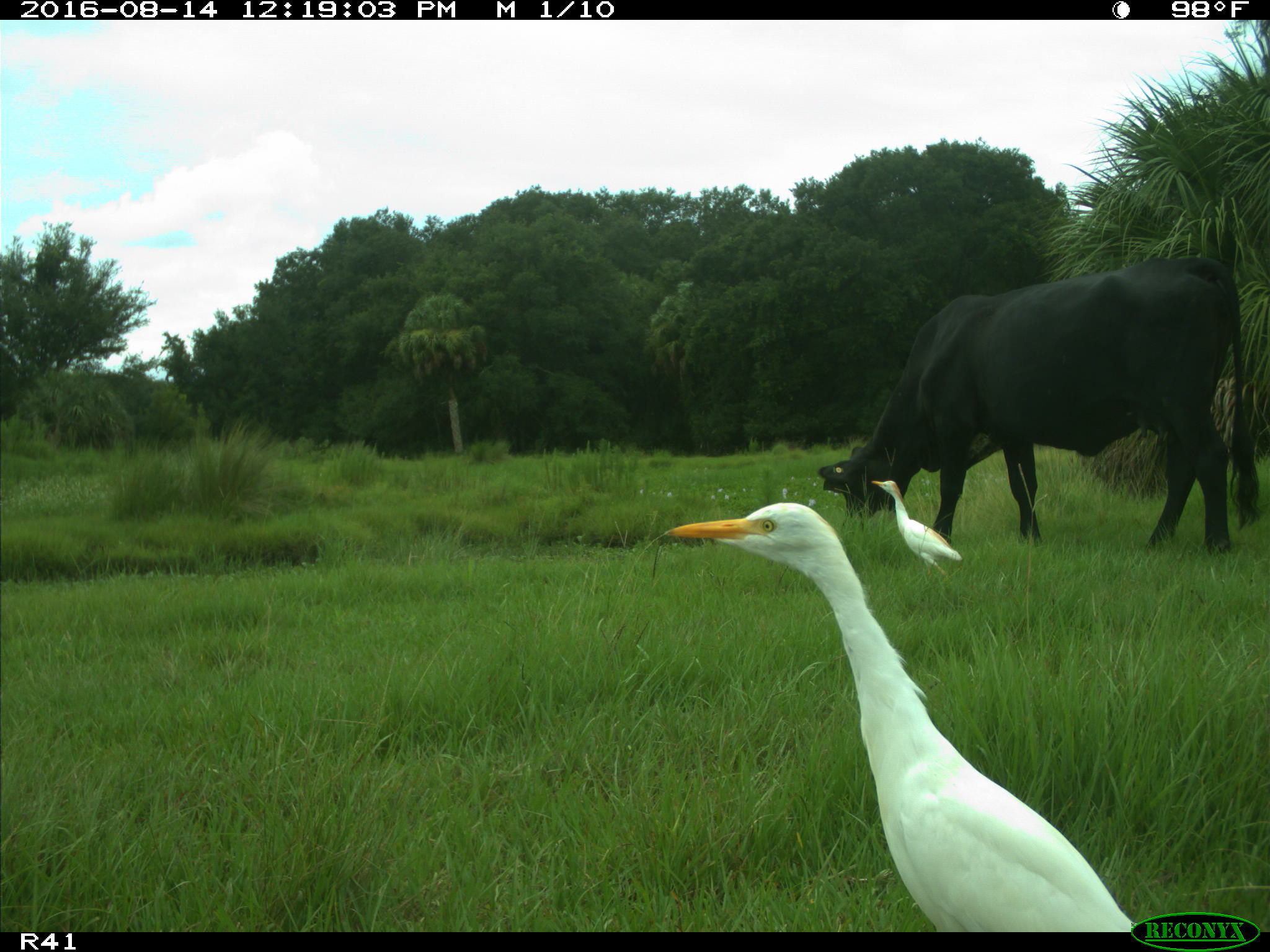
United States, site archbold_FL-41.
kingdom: Animalia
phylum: Chordata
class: Mammalia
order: Artiodactyla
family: Bovidae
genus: Bos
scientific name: Bos taurus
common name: domestic cow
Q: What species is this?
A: Bos taurus (domestic cow).